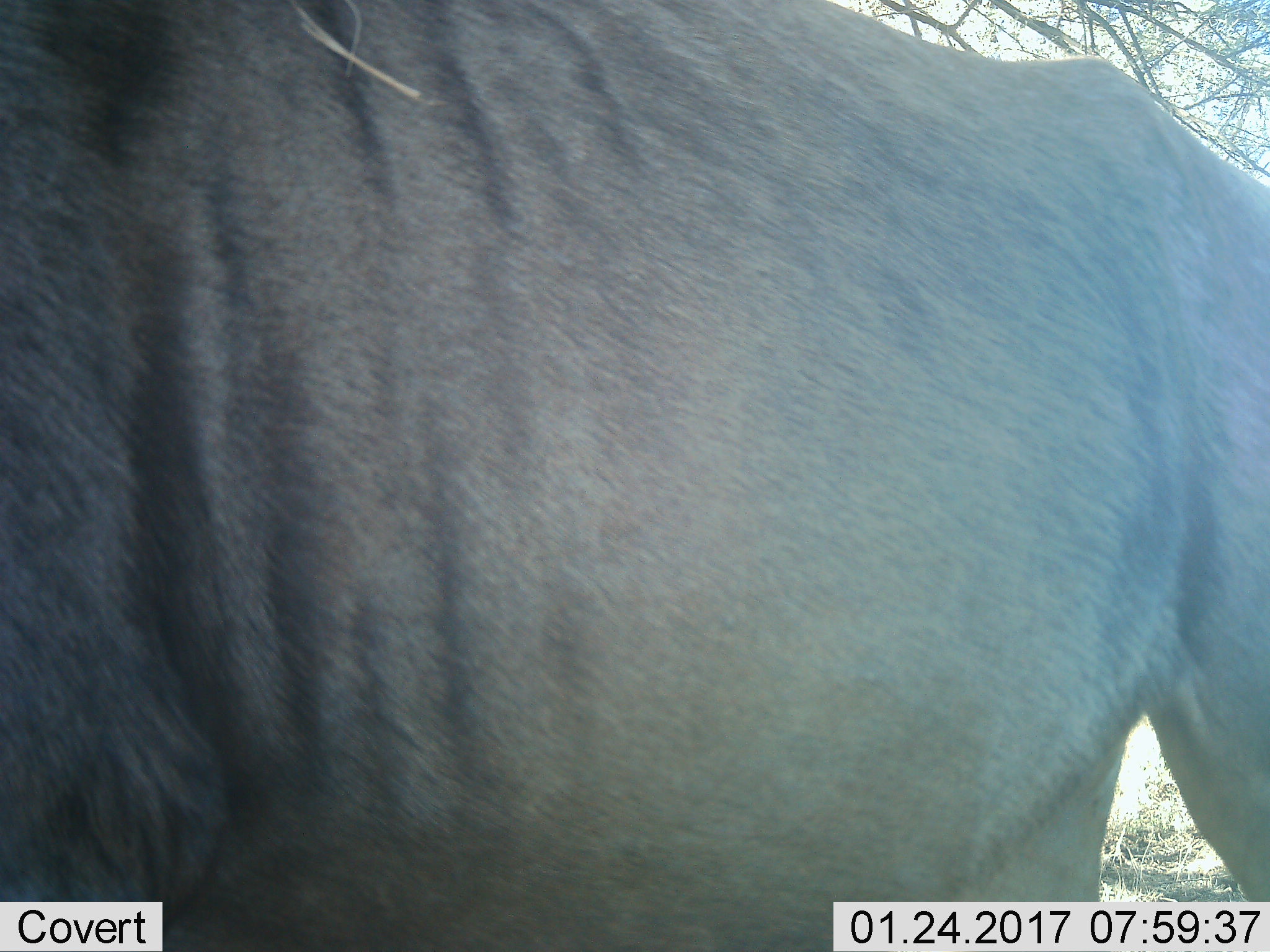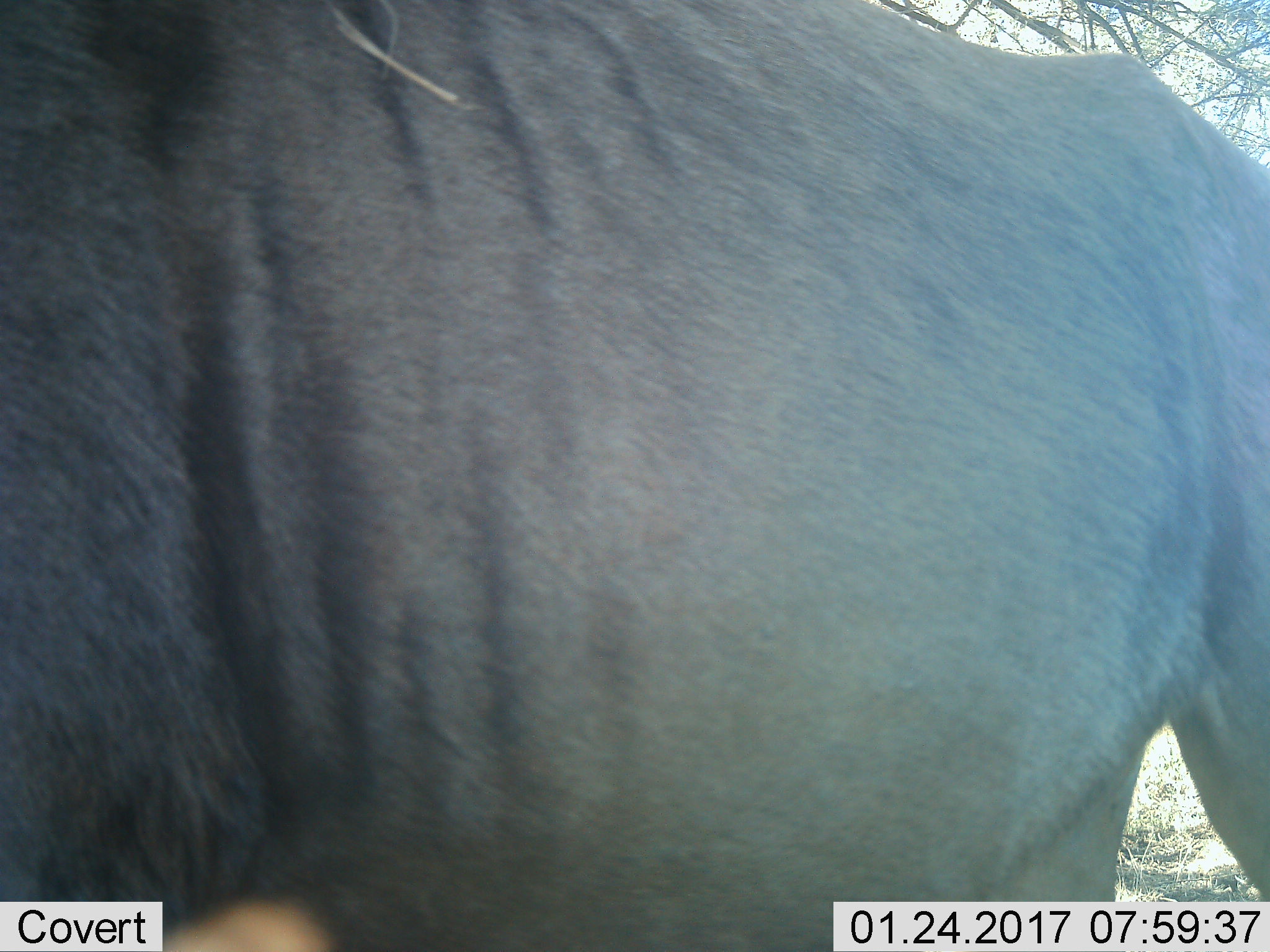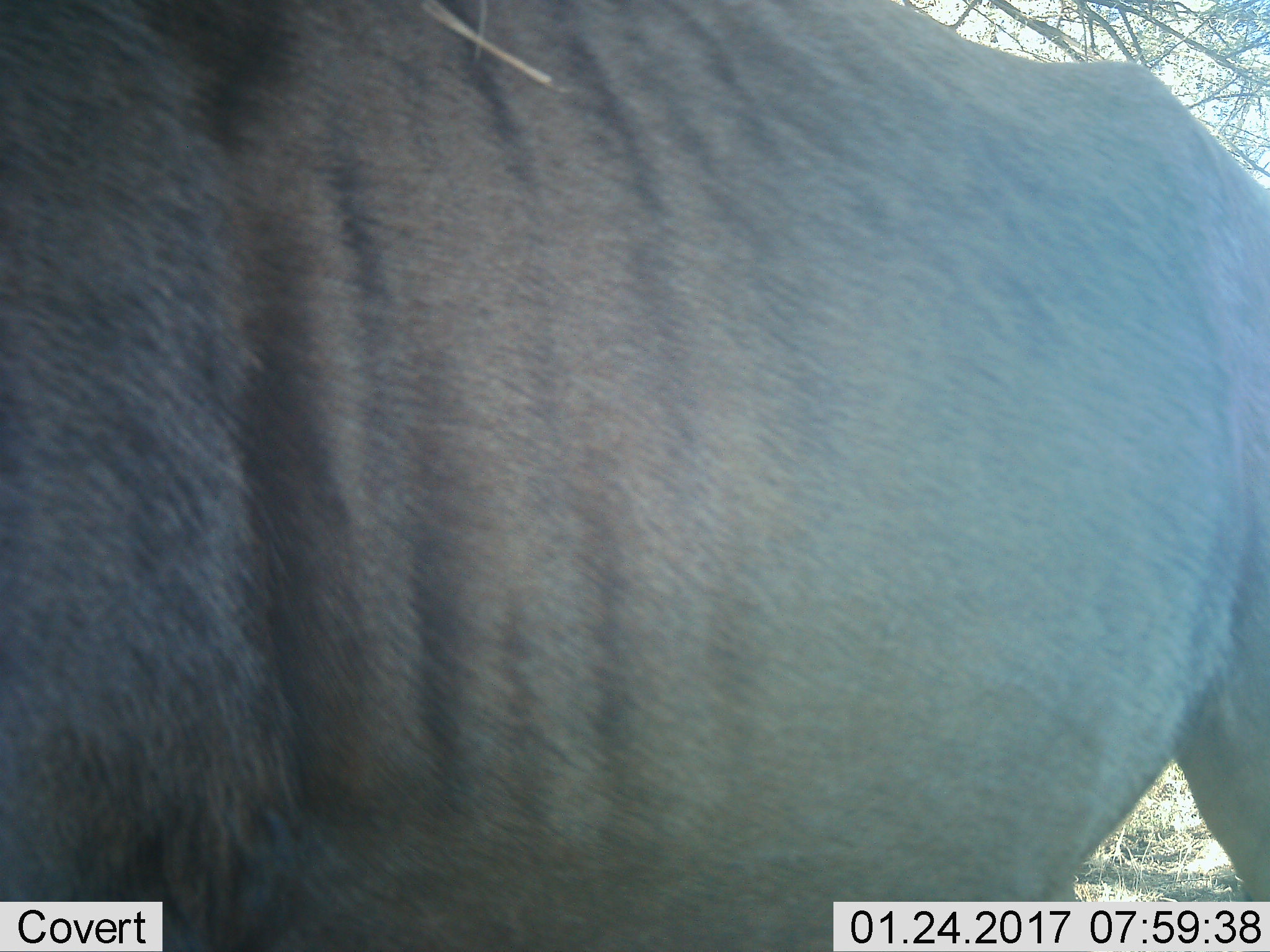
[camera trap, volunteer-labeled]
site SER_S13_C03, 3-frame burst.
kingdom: Animalia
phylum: Chordata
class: Mammalia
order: Artiodactyla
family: Bovidae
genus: Connochaetes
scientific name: Connochaetes taurinus taurinus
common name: blue wildebeest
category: wildebeestblue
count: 1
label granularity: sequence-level